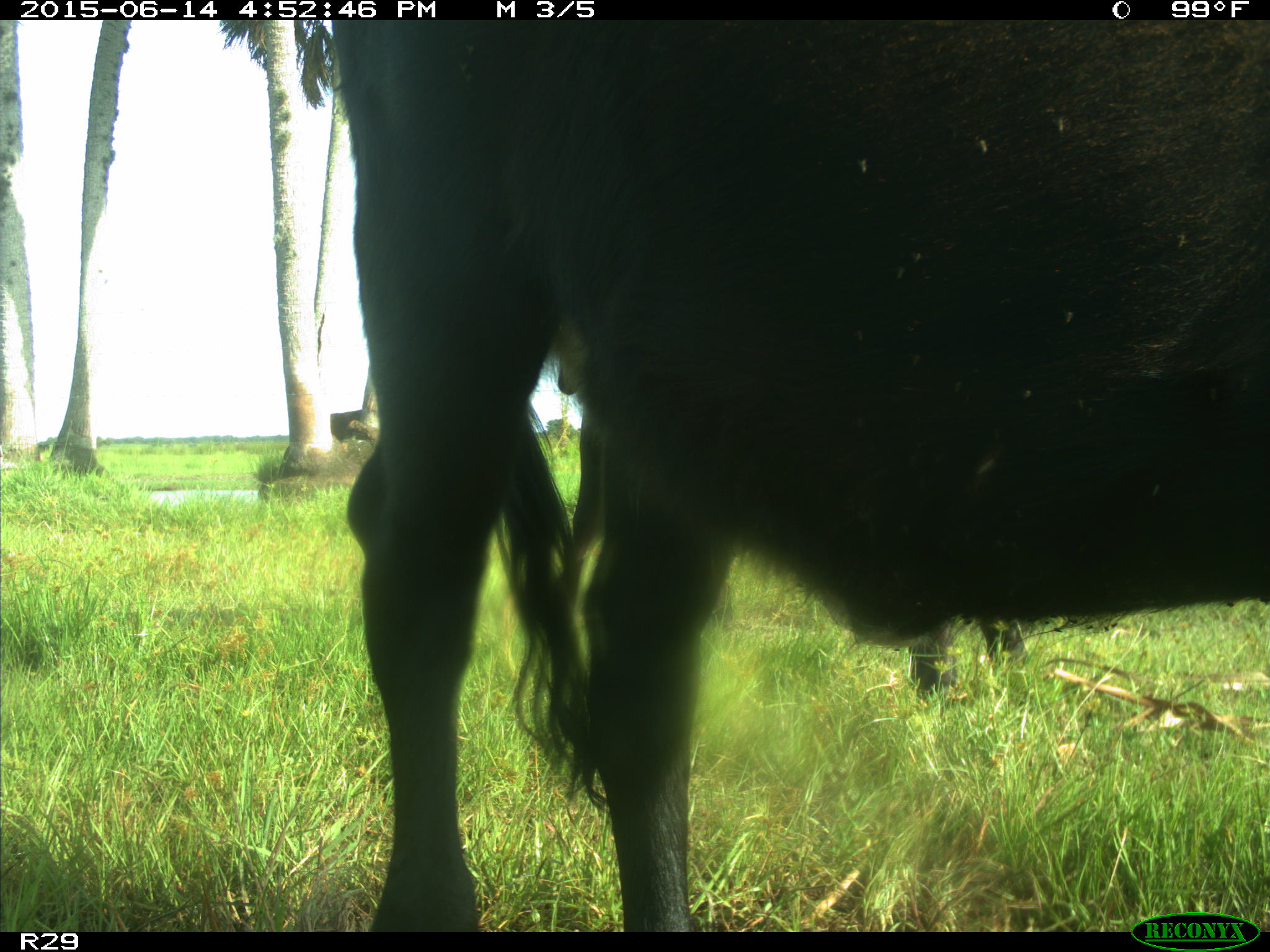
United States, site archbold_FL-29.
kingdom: Animalia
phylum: Chordata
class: Mammalia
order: Artiodactyla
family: Bovidae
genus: Bos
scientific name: Bos taurus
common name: domestic cow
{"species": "Bos taurus (domestic cow)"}